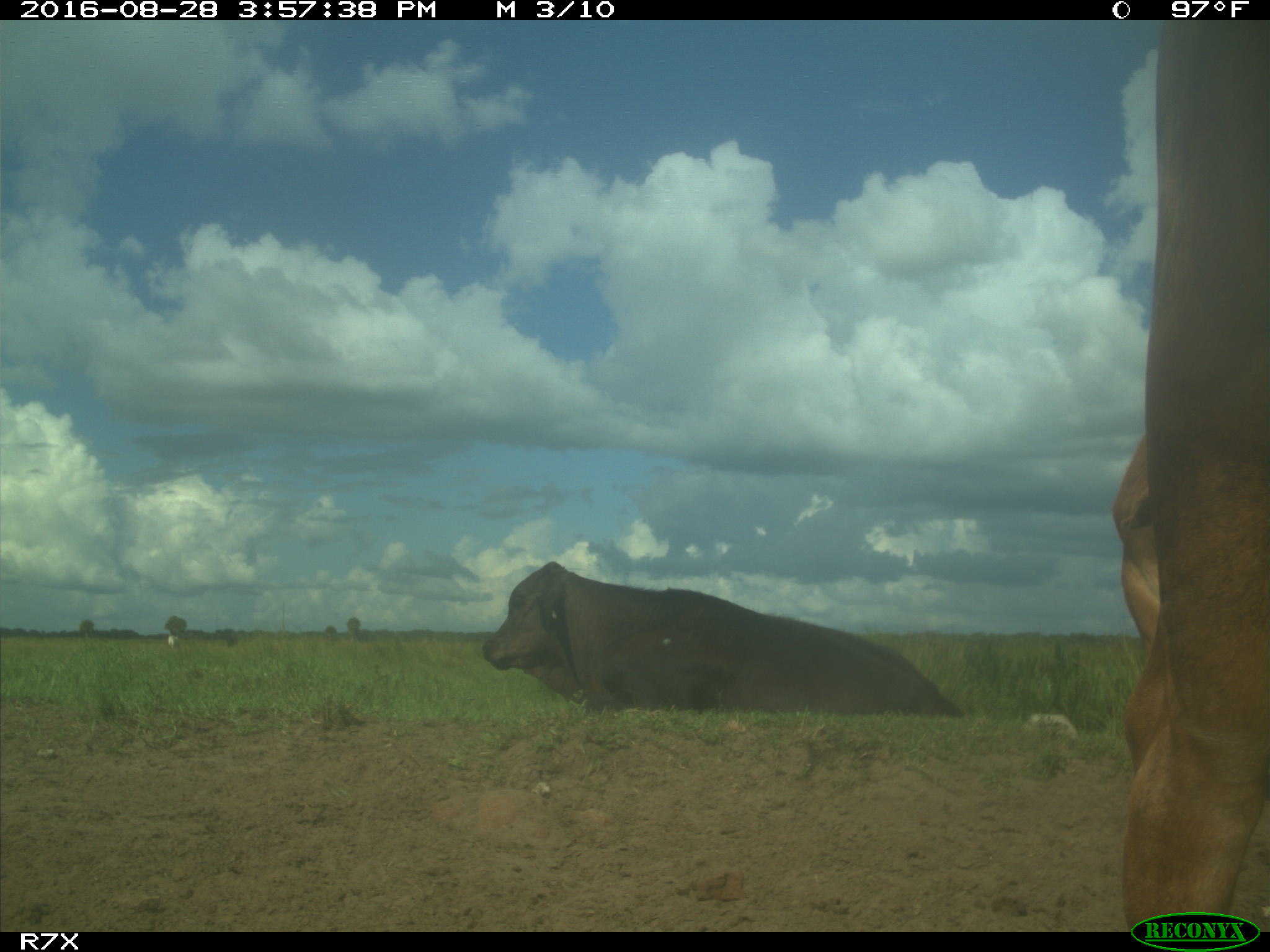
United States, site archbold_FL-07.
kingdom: Animalia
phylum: Chordata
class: Mammalia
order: Artiodactyla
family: Bovidae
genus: Bos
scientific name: Bos taurus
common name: domestic cow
Bos taurus (domestic cow).